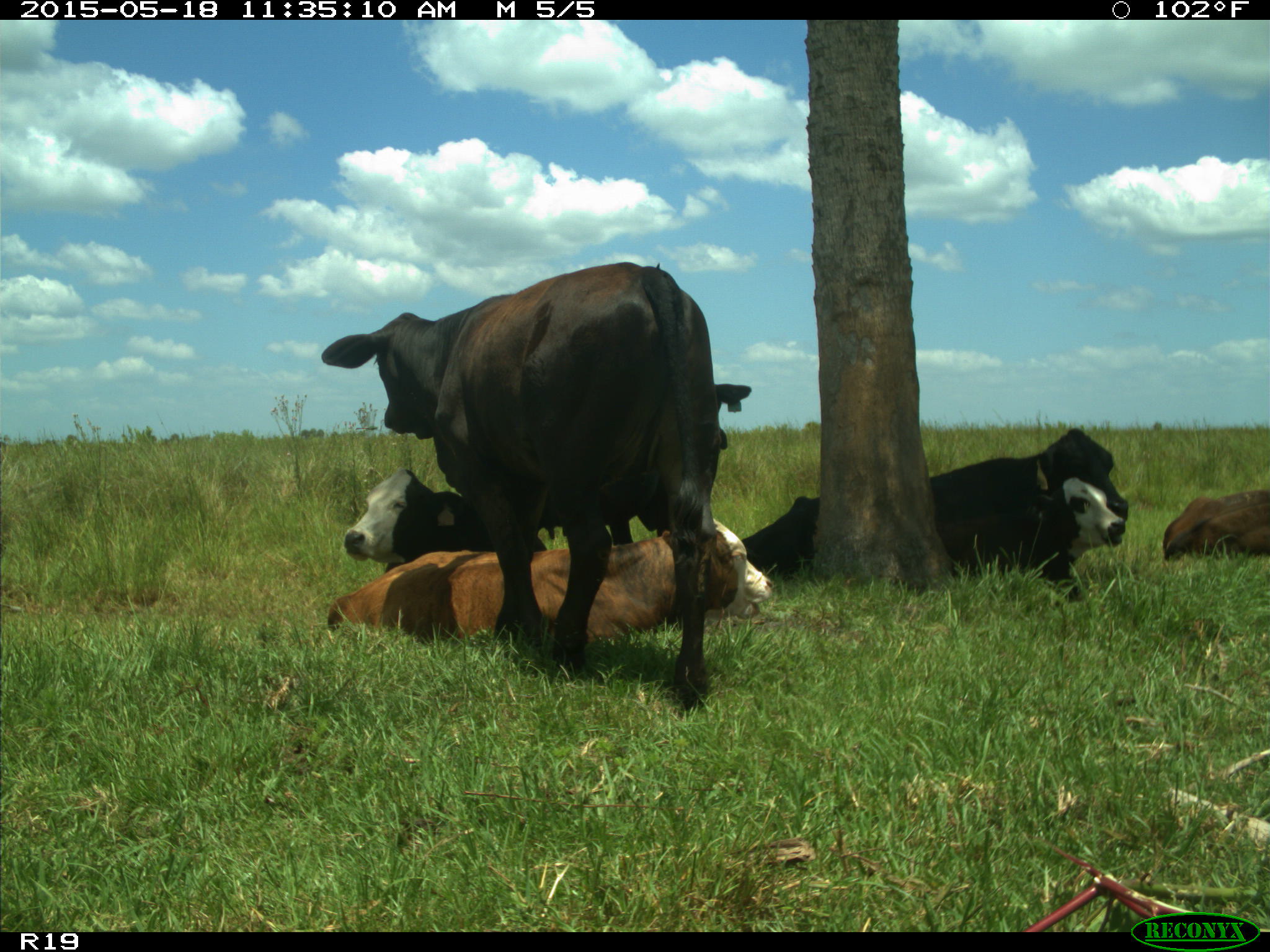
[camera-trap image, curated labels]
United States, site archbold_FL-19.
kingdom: Animalia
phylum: Chordata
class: Mammalia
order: Artiodactyla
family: Bovidae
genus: Bos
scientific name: Bos taurus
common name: domestic cow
Bos taurus (domestic cow).